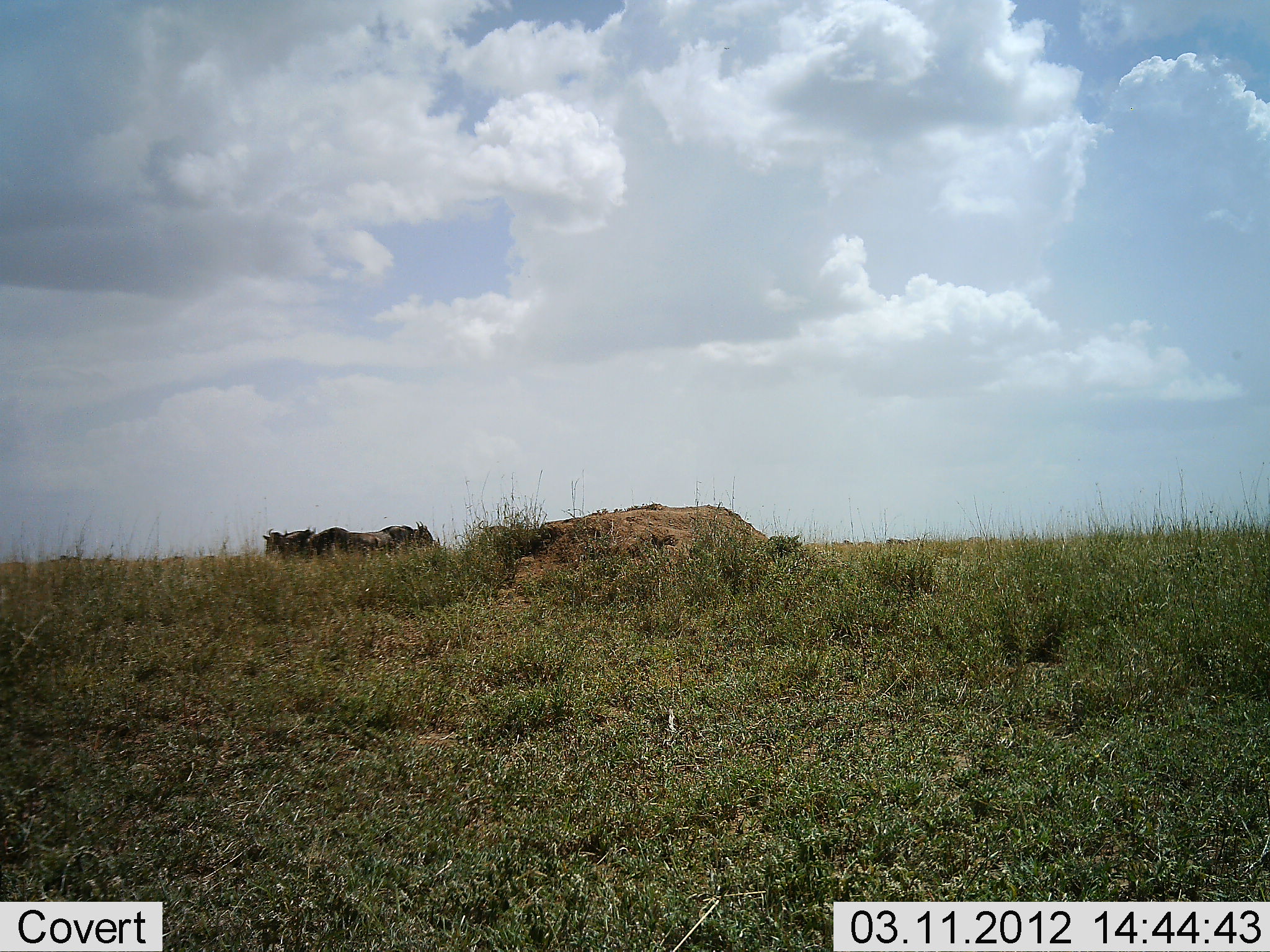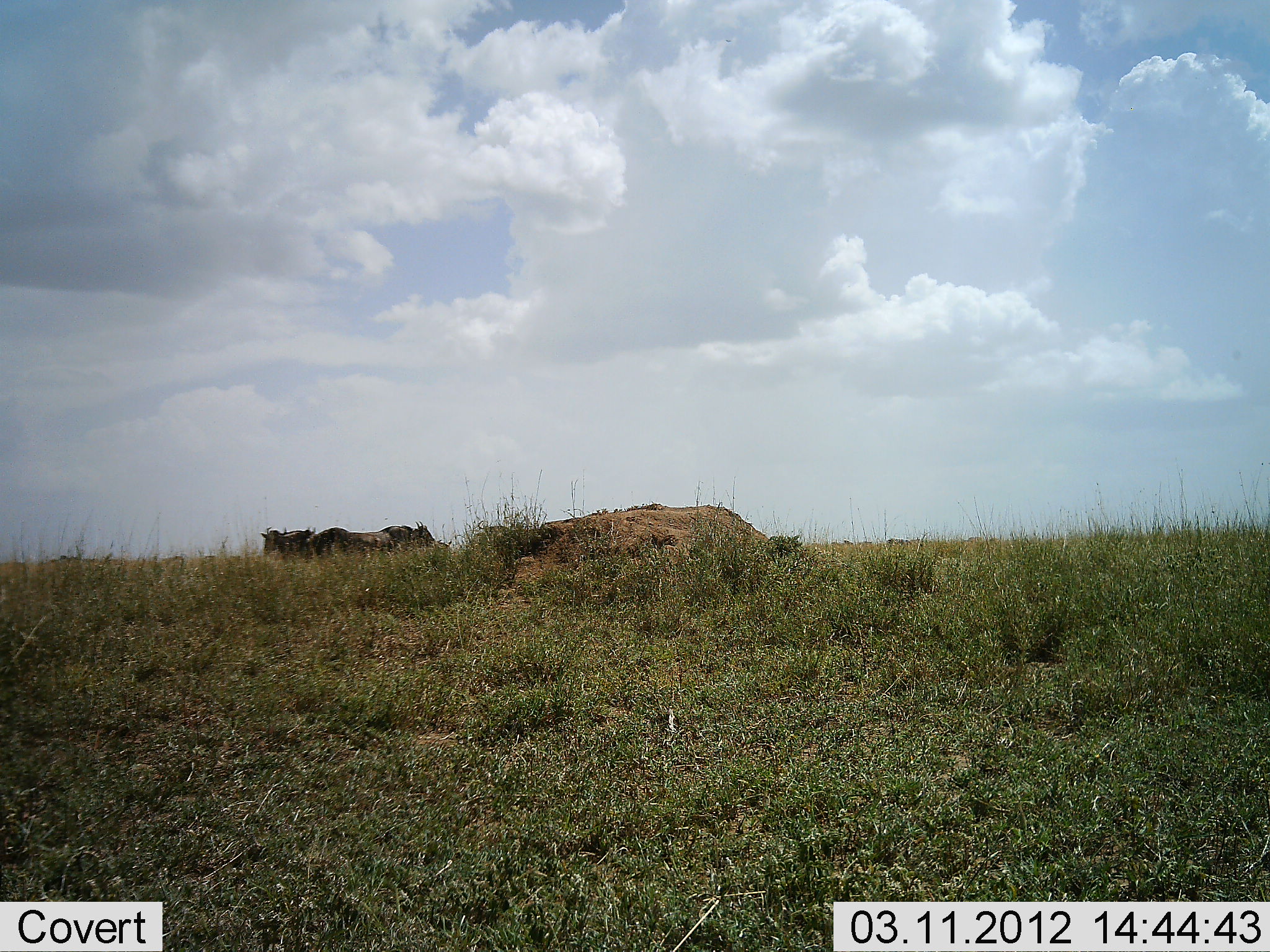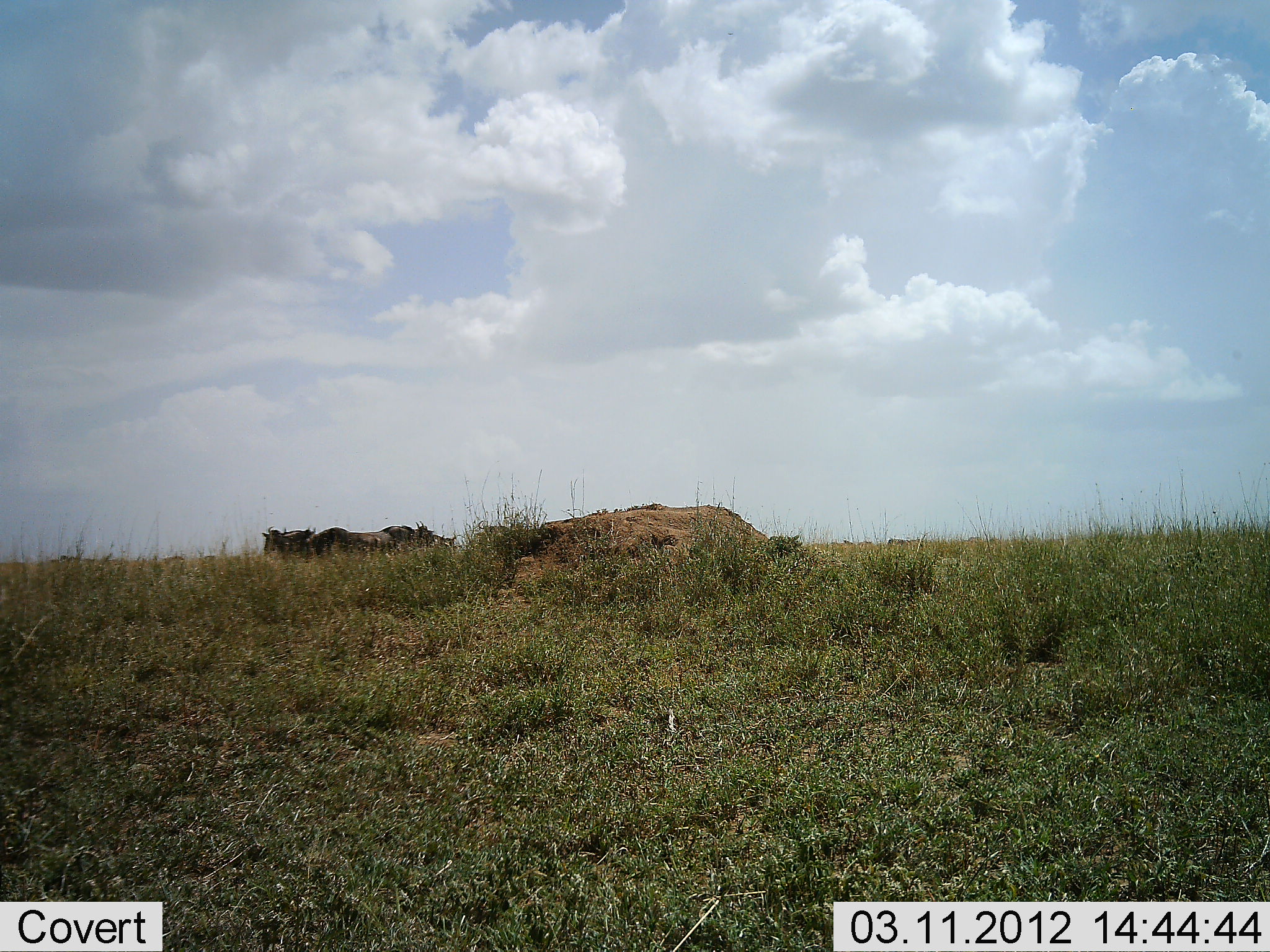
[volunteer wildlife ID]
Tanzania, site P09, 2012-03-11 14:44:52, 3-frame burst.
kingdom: Animalia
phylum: Chordata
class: Mammalia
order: Artiodactyla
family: Bovidae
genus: Connochaetes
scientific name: Connochaetes taurinus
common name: blue wildebeest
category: wildebeest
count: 4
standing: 75%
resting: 8%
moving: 8%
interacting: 0%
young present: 0%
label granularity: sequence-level